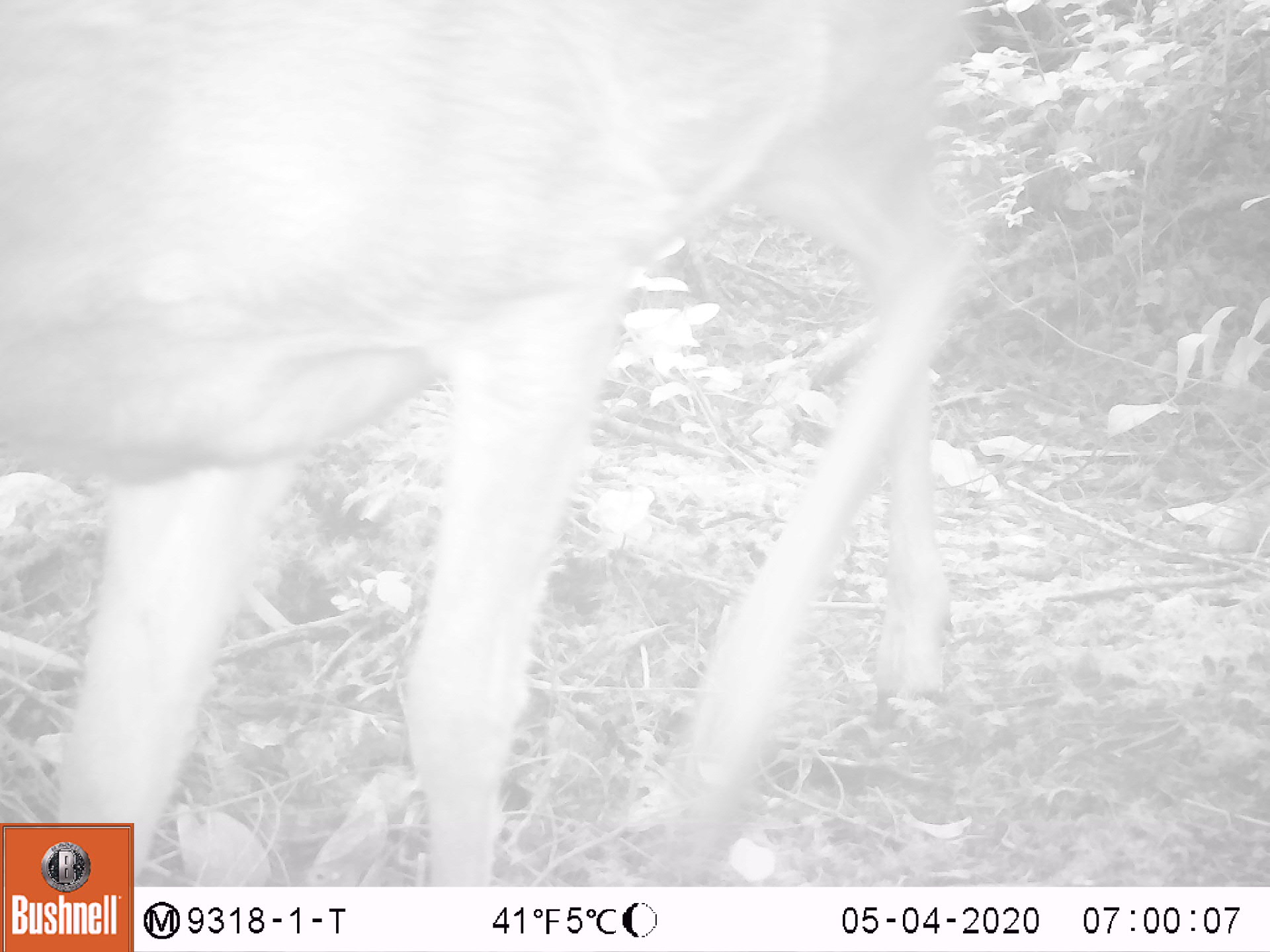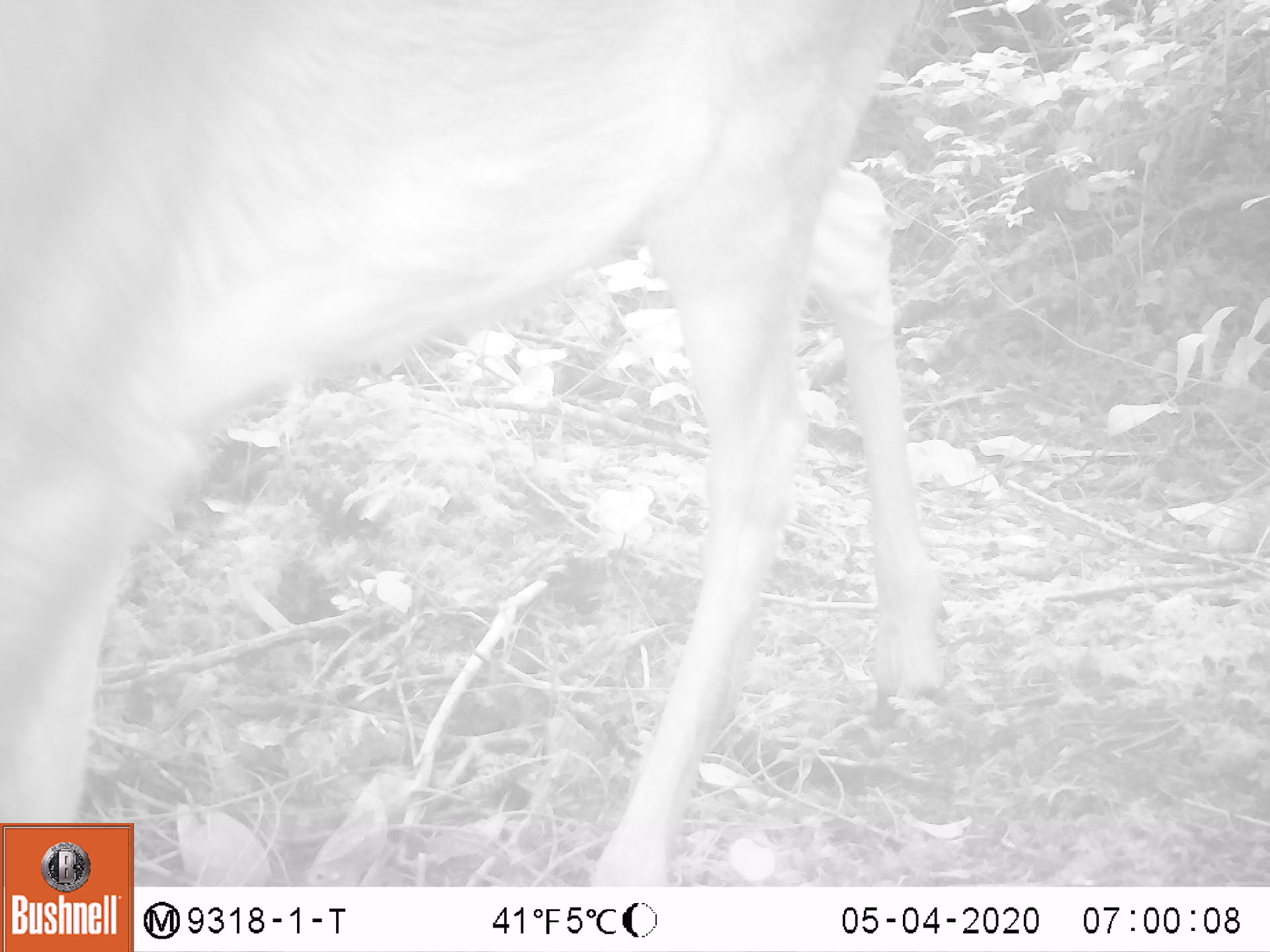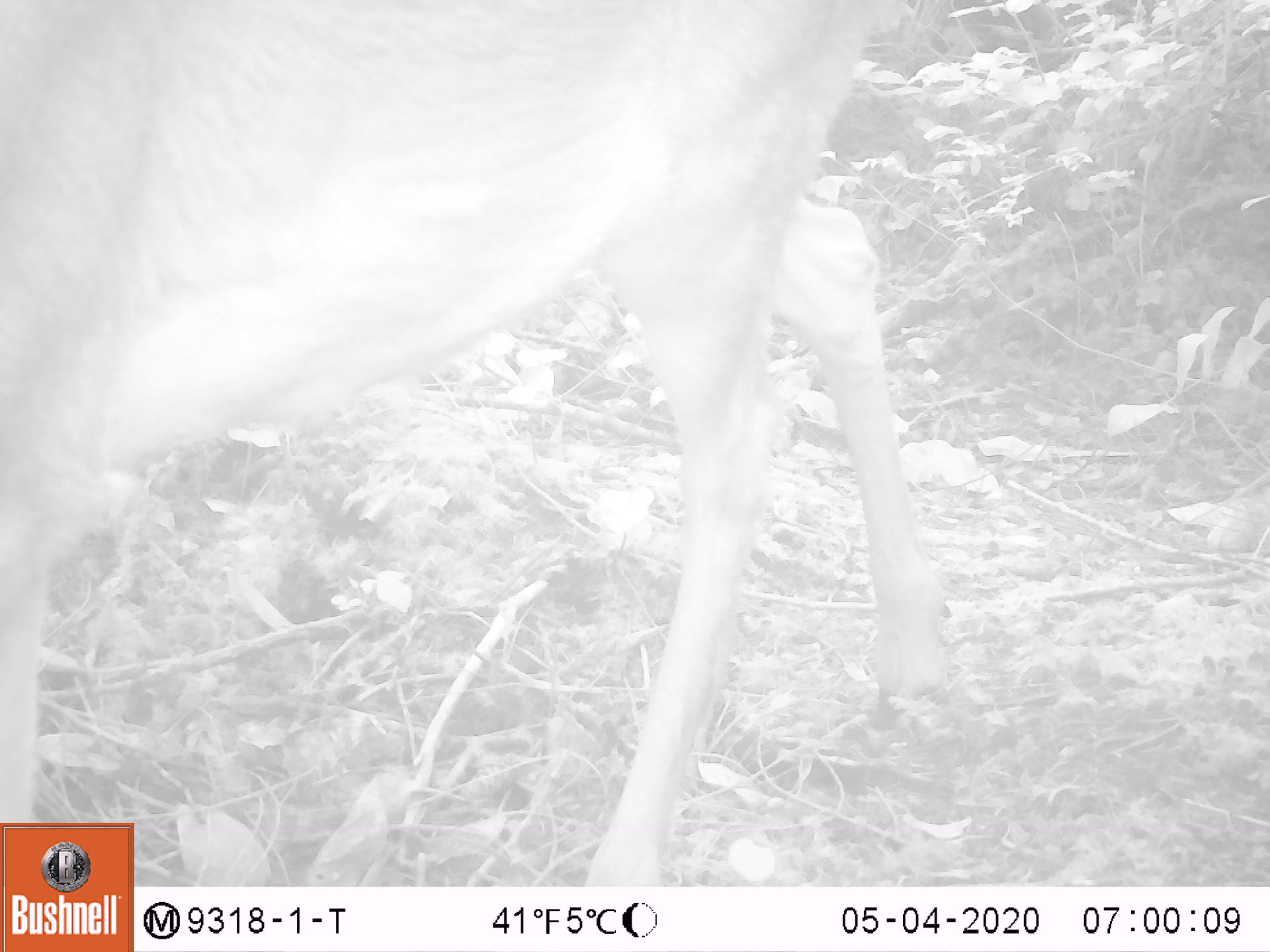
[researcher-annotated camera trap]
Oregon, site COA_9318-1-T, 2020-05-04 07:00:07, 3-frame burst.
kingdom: Animalia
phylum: Chordata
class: Mammalia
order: Artiodactyla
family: Cervidae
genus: Odocoileus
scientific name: Odocoileus hemionus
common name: black-tailed deer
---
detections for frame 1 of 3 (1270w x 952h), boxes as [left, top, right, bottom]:
black-tailed deer: [0, 3, 990, 812]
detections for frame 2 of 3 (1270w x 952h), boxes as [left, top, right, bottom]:
black-tailed deer: [0, 5, 953, 816]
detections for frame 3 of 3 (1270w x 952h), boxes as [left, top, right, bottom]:
black-tailed deer: [5, 1, 968, 801]